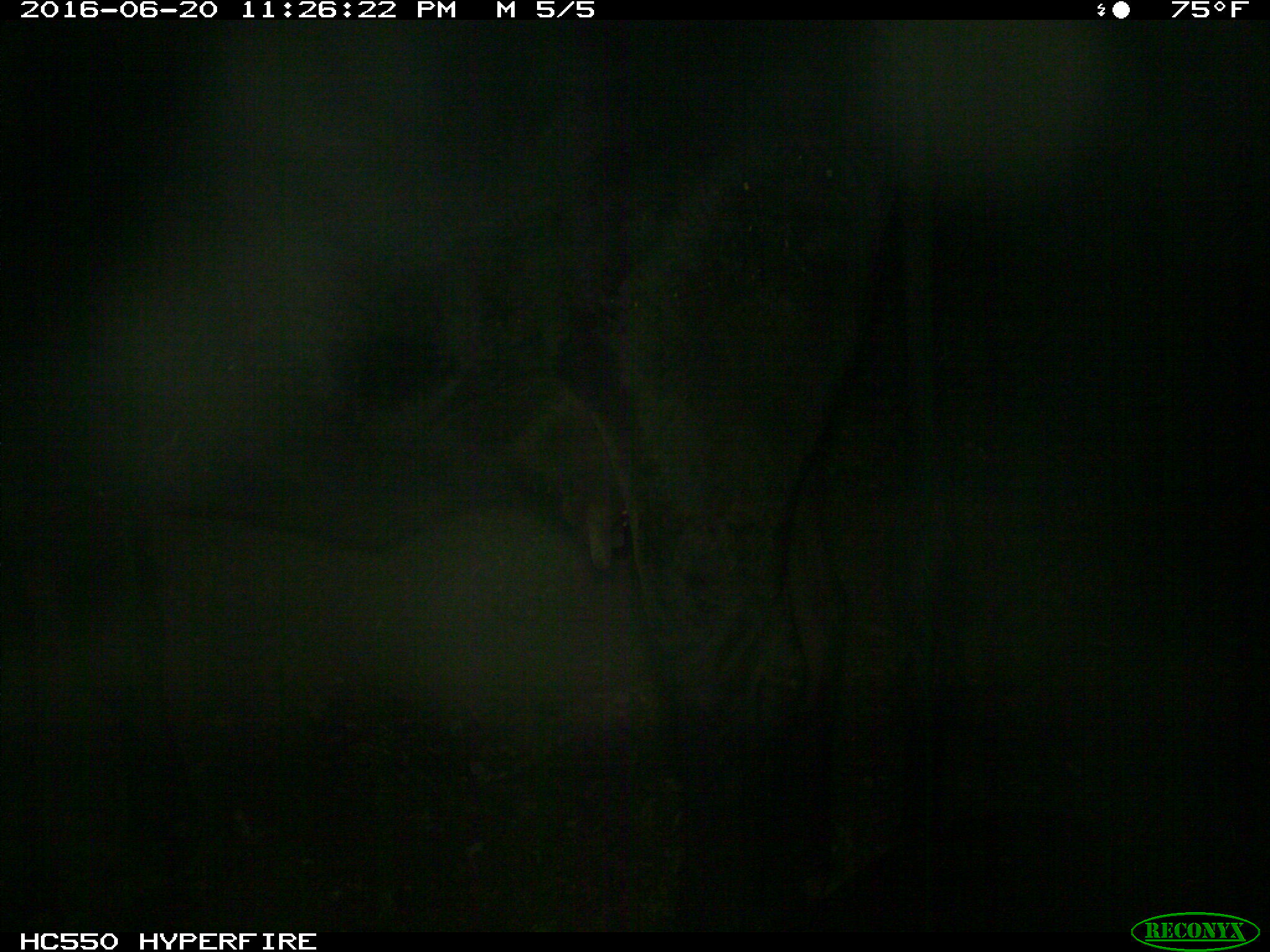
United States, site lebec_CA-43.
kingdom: Animalia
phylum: Chordata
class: Mammalia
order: Artiodactyla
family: Bovidae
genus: Bos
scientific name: Bos taurus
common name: domestic cow